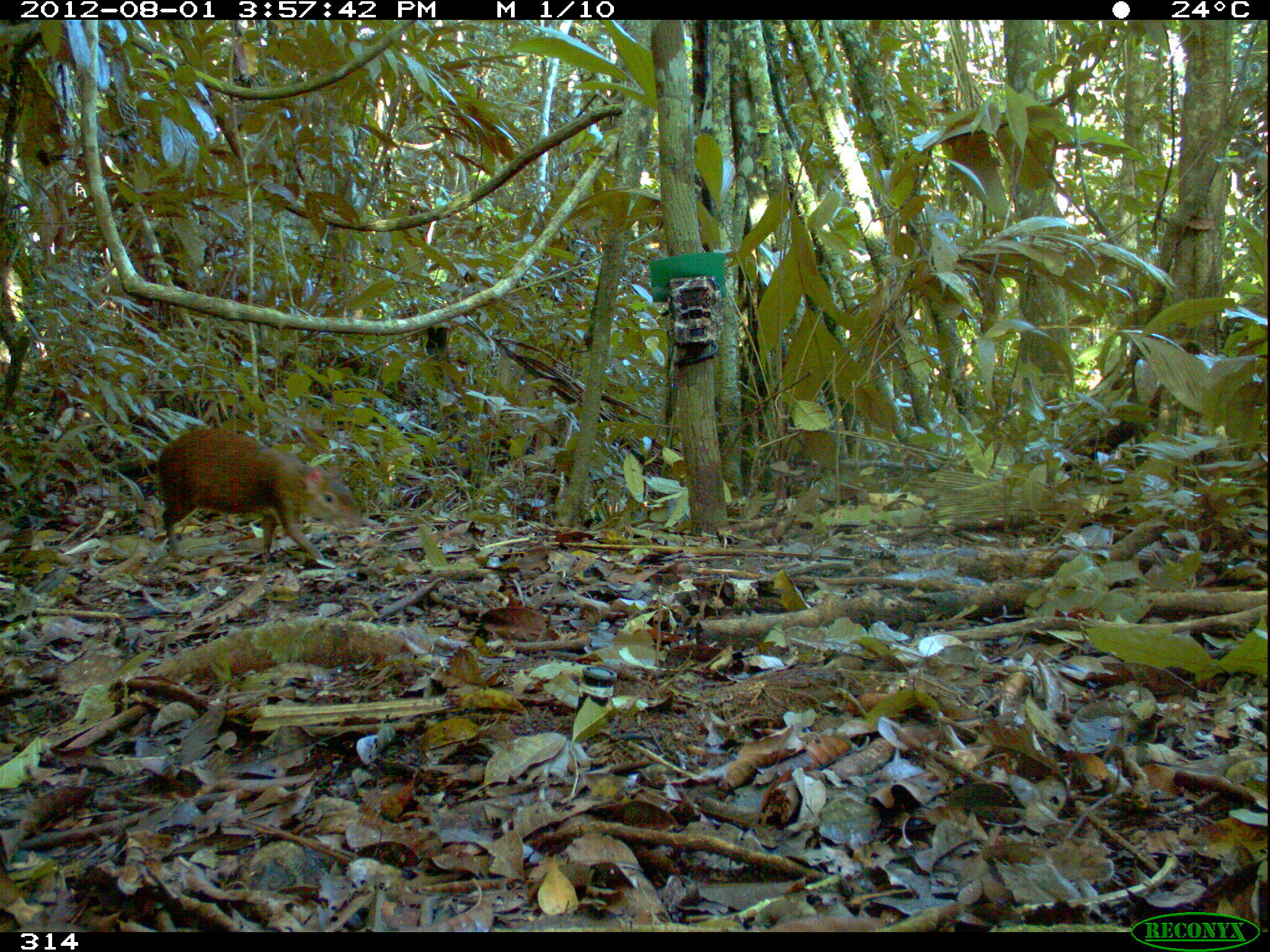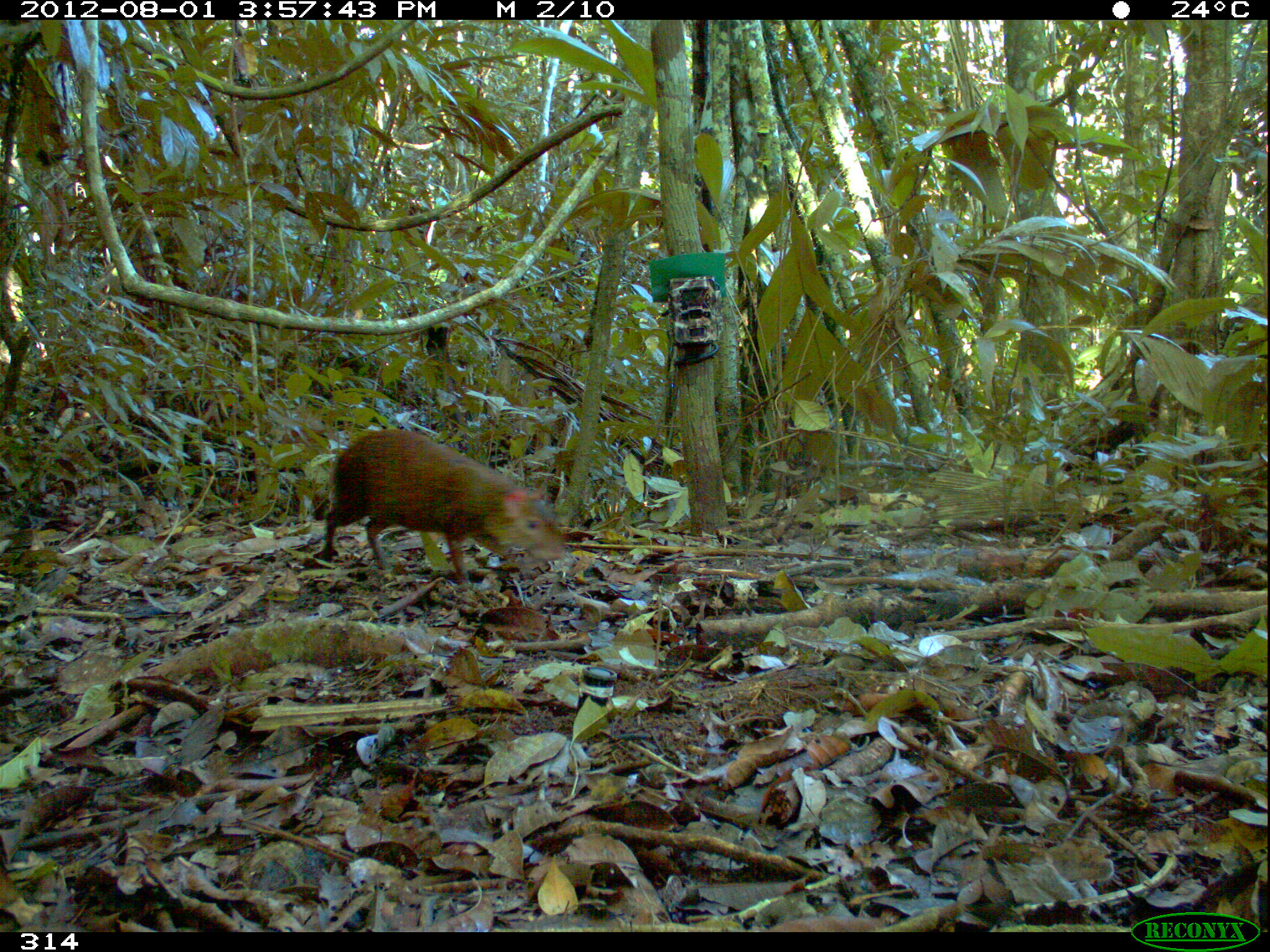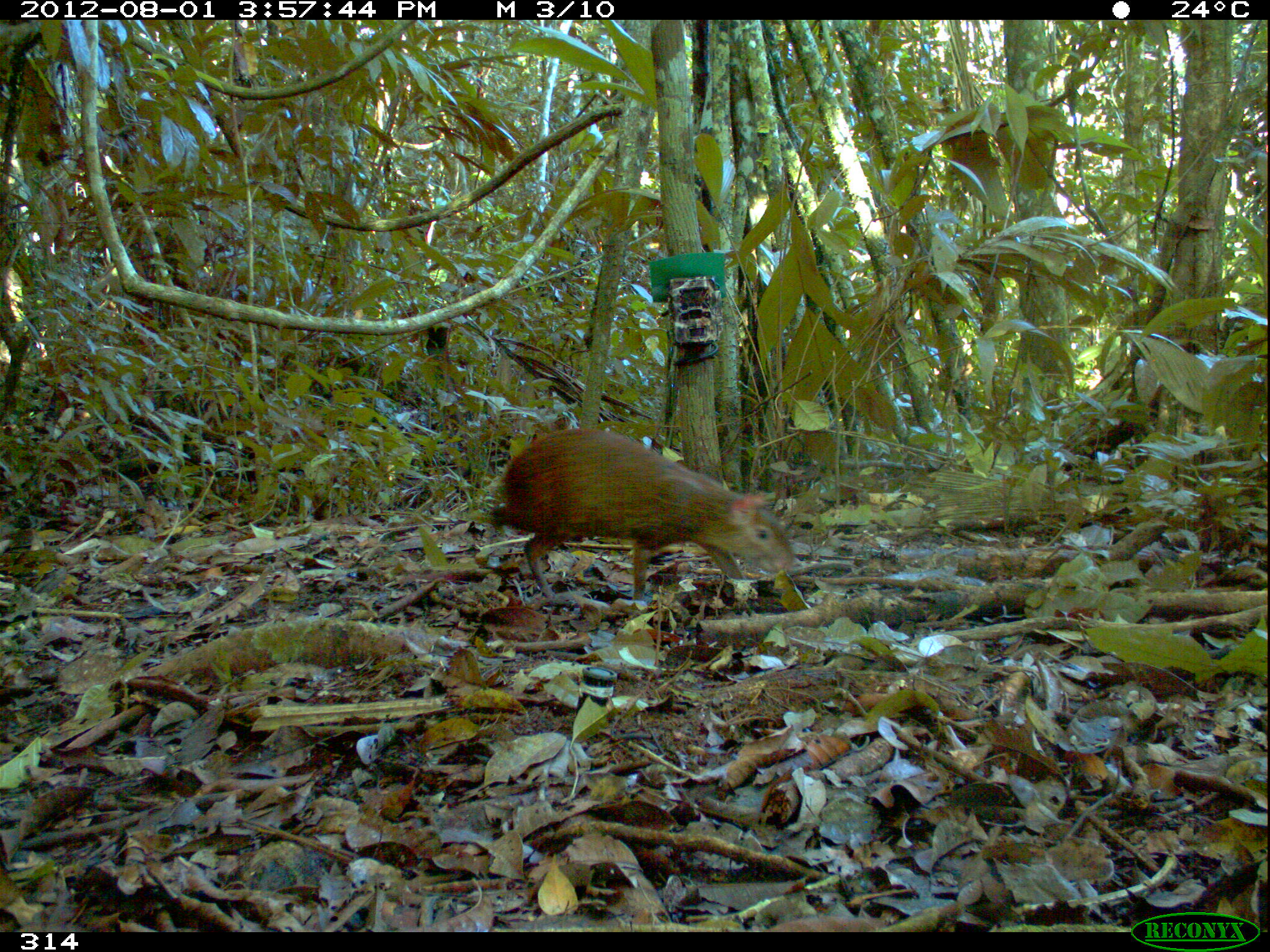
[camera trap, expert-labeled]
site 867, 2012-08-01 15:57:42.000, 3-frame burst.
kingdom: Animalia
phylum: Chordata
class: Mammalia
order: Rodentia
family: Dasyproctidae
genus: Dasyprocta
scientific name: Dasyprocta punctata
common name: central american agouti